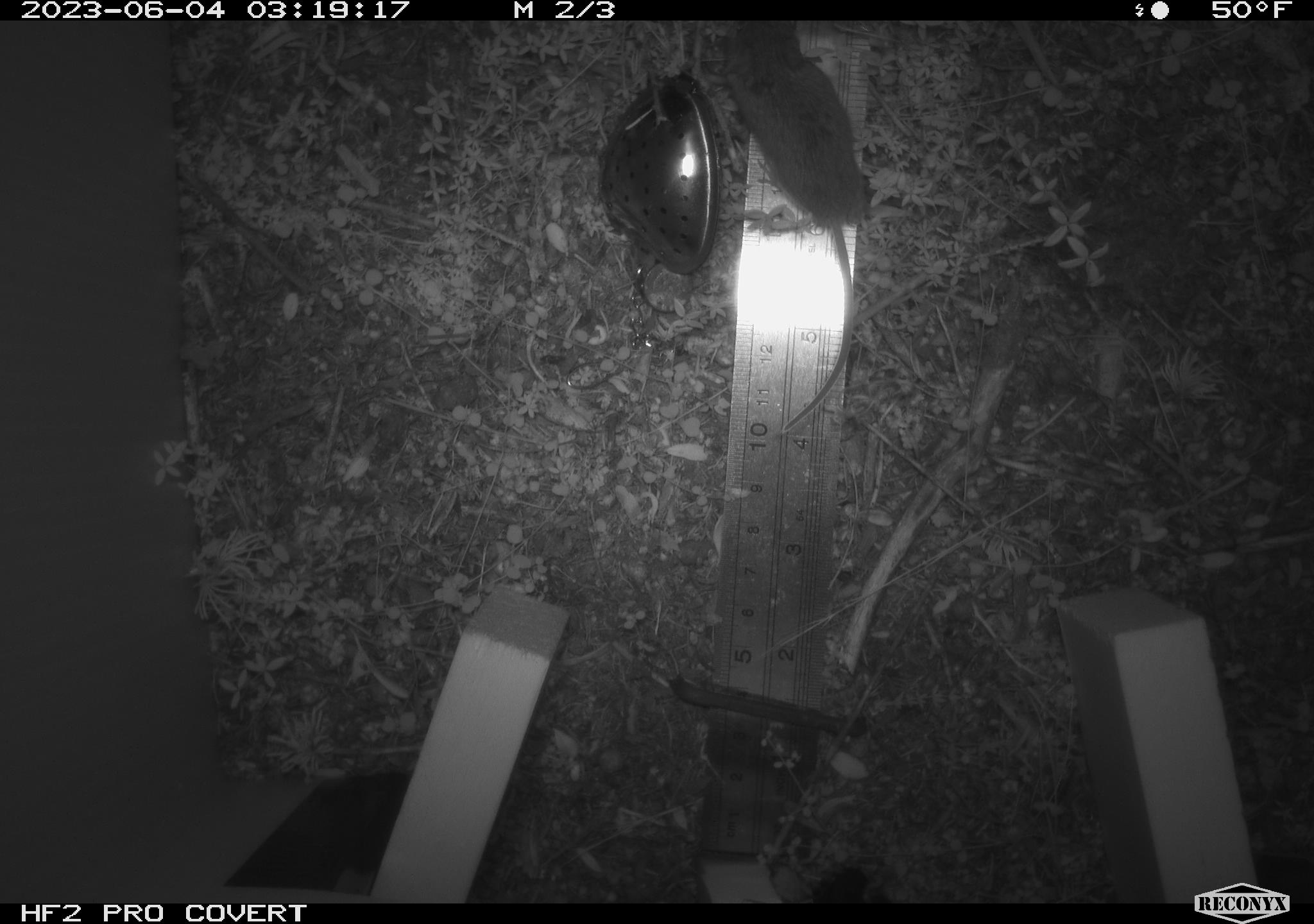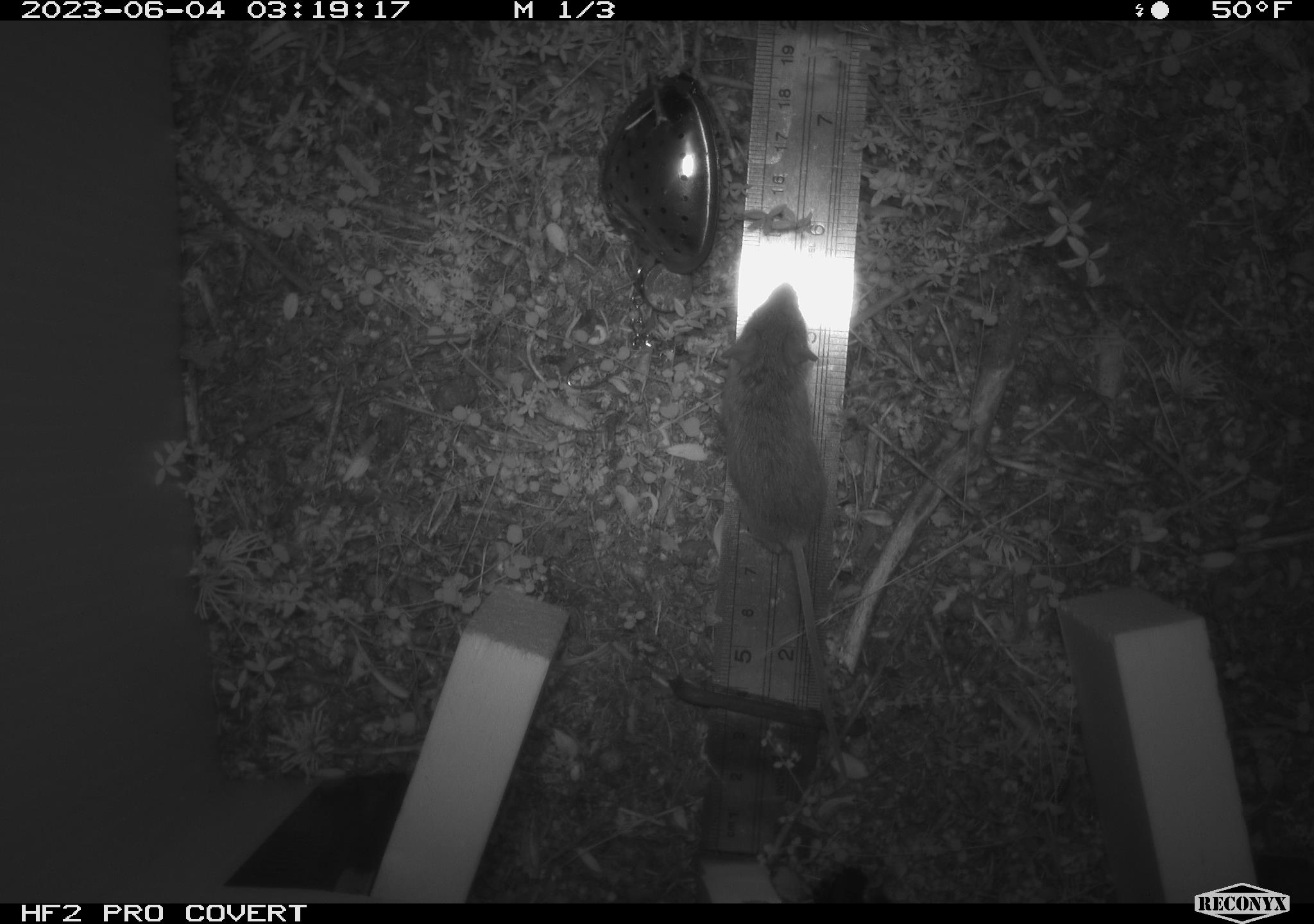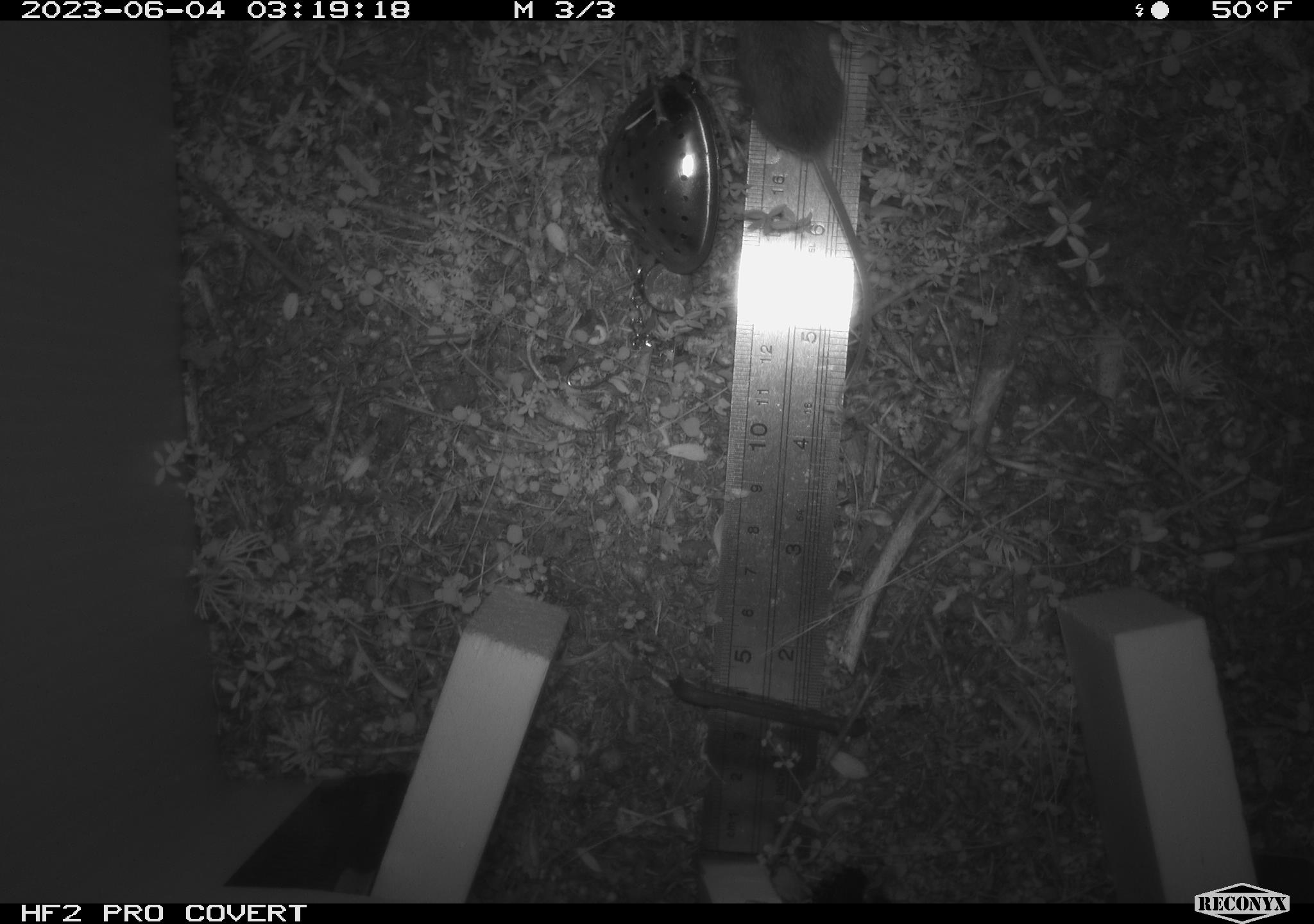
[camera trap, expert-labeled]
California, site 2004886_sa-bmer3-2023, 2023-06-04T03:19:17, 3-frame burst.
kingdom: Animalia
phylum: Chordata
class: Mammalia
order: Rodentia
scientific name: Rodentia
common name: mouse species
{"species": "mouse species (Rodentia)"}